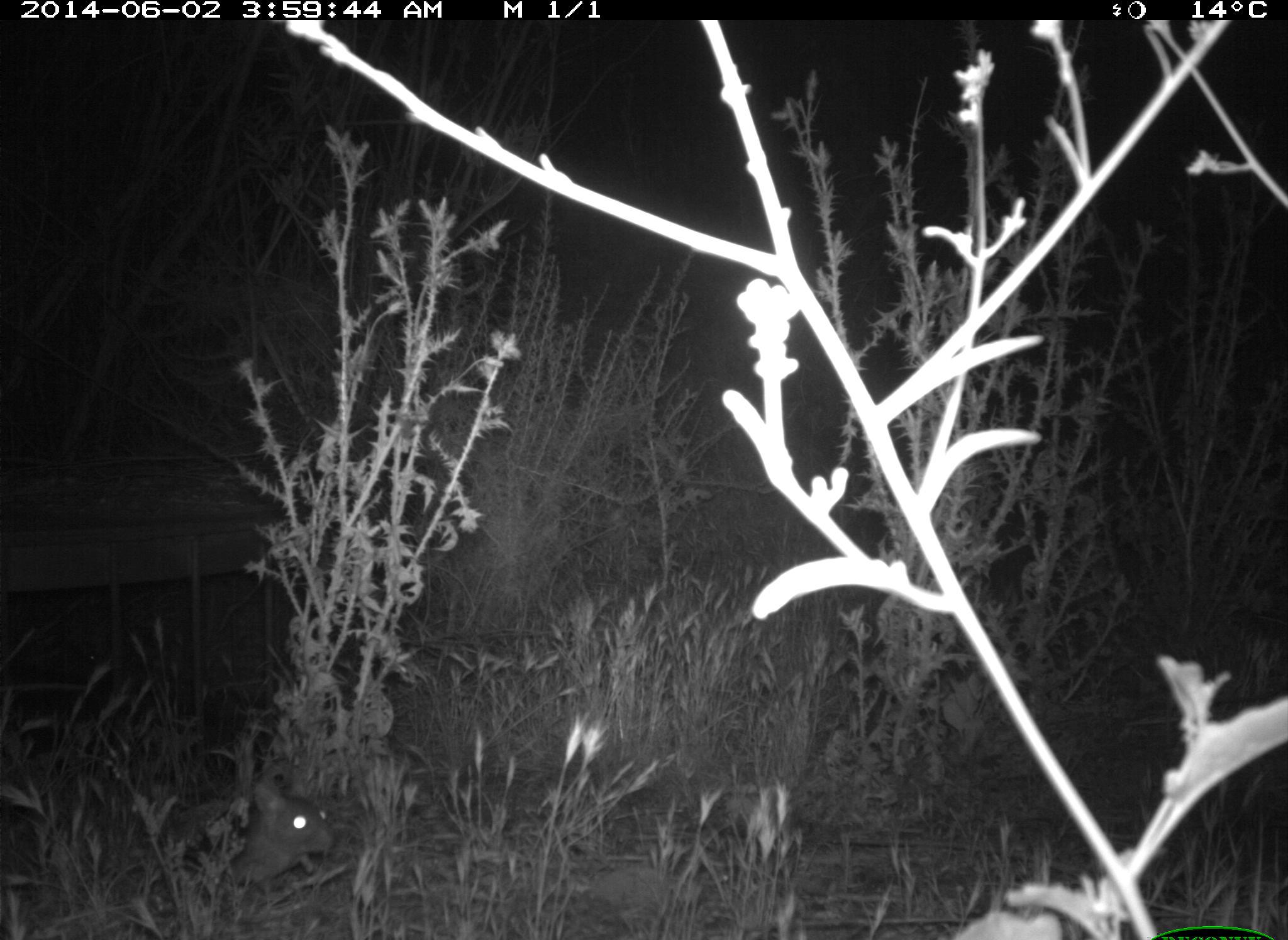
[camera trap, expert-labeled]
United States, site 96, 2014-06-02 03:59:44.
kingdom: Animalia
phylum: Chordata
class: Mammalia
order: Lagomorpha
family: Leporidae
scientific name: Leporidae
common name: rabbits and hares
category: rabbit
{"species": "rabbit (rabbits and hares) (Leporidae)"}